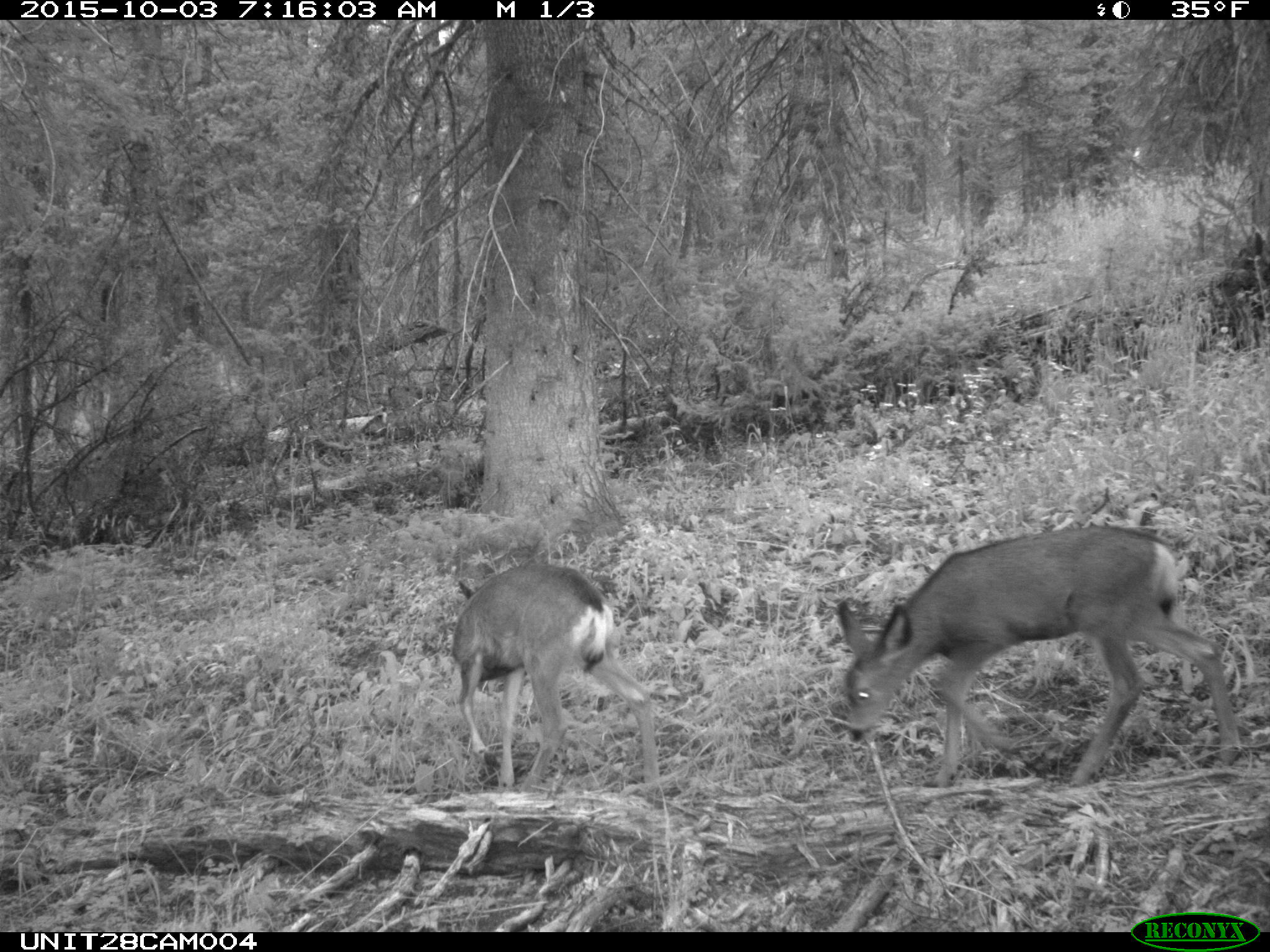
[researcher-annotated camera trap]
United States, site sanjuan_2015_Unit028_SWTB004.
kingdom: Animalia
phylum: Chordata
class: Mammalia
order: Artiodactyla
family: Cervidae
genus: Odocoileus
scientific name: Odocoileus hemionus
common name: mule deer